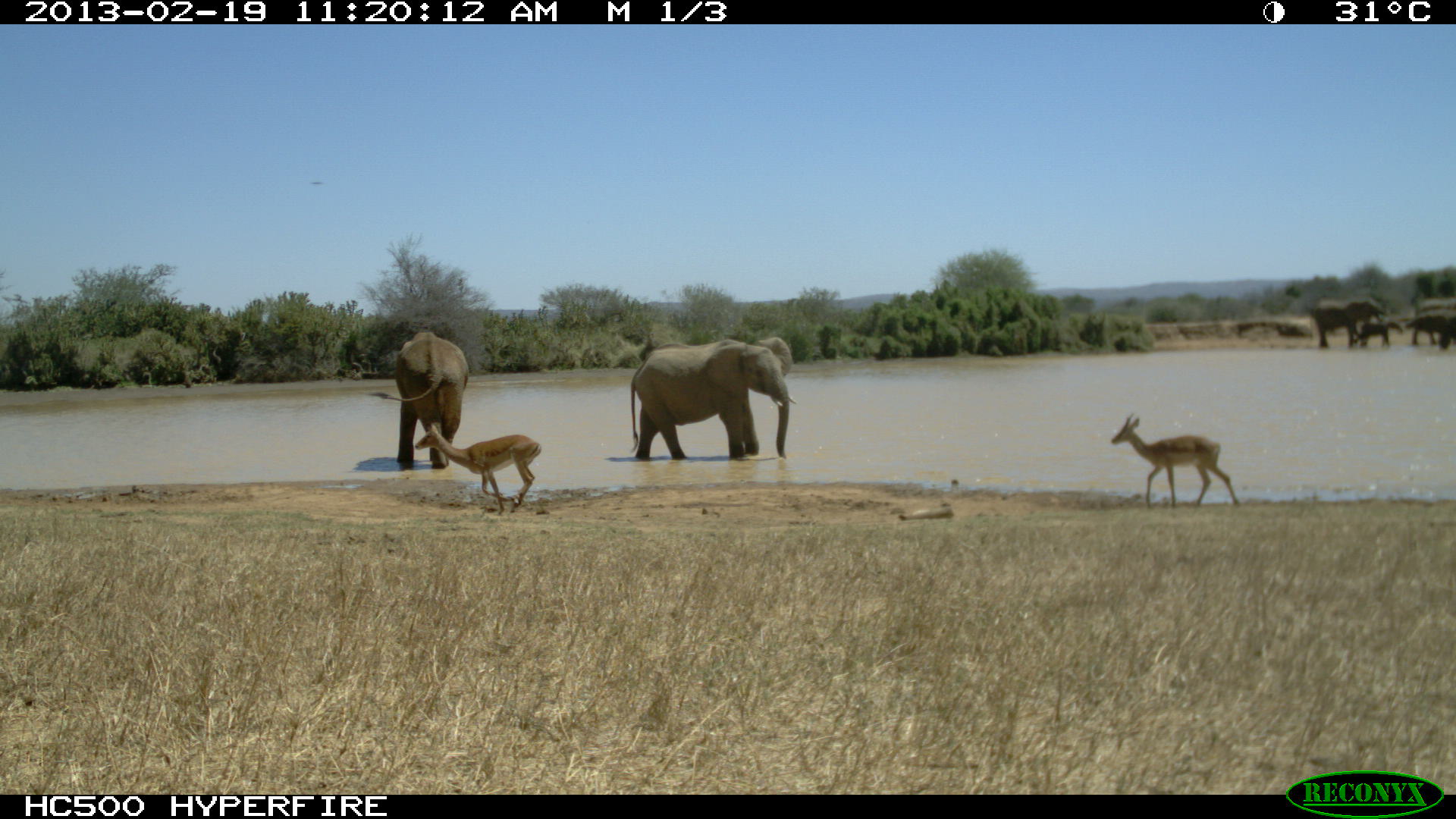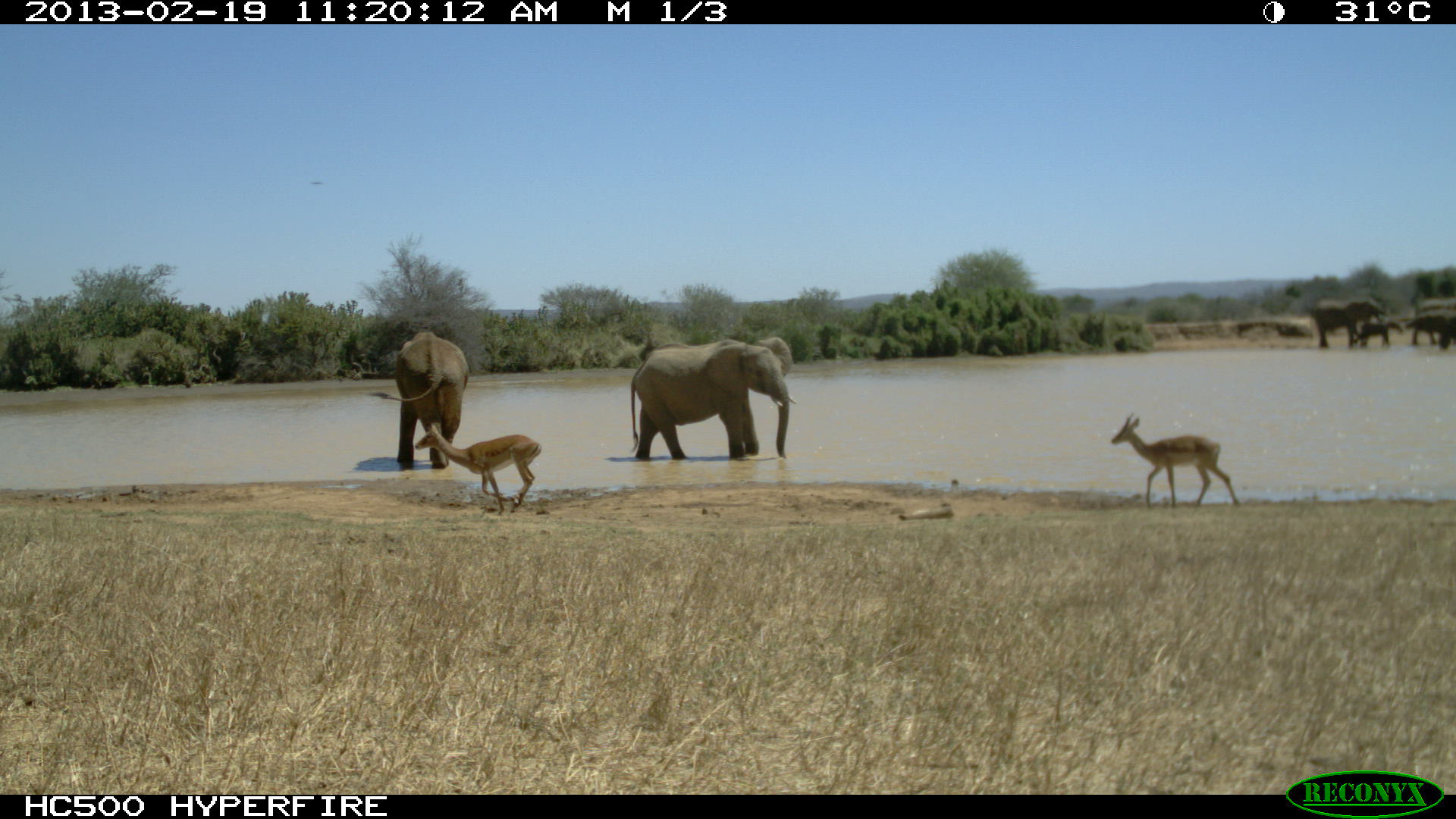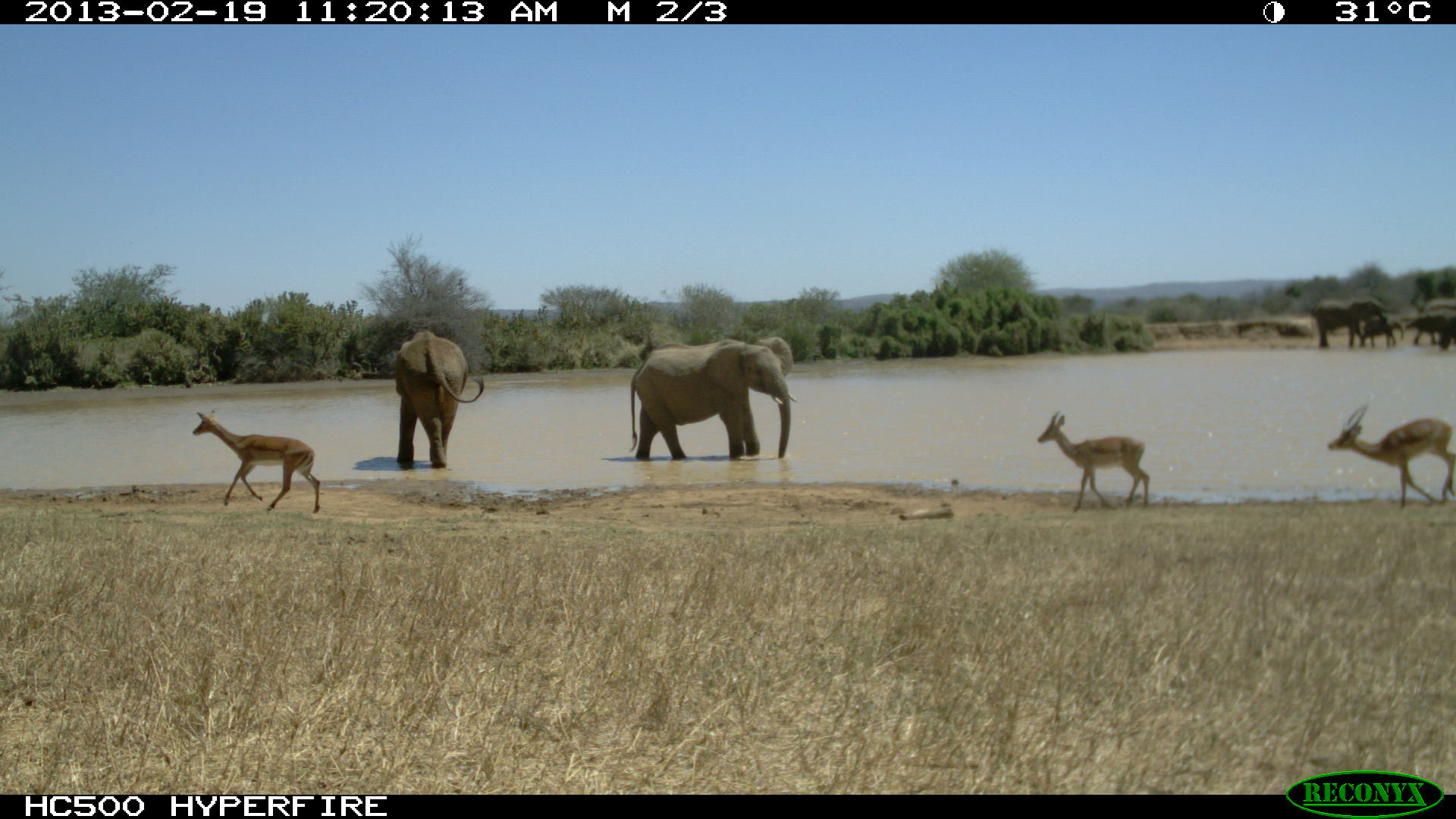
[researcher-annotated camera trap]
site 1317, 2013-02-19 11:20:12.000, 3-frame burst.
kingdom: Animalia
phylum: Chordata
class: Mammalia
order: Artiodactyla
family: Bovidae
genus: Aepyceros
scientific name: Aepyceros melampus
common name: impala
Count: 2.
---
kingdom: Animalia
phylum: Chordata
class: Mammalia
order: Proboscidea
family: Elephantidae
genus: Loxodonta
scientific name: Loxodonta africana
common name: african bush elephant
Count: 6.